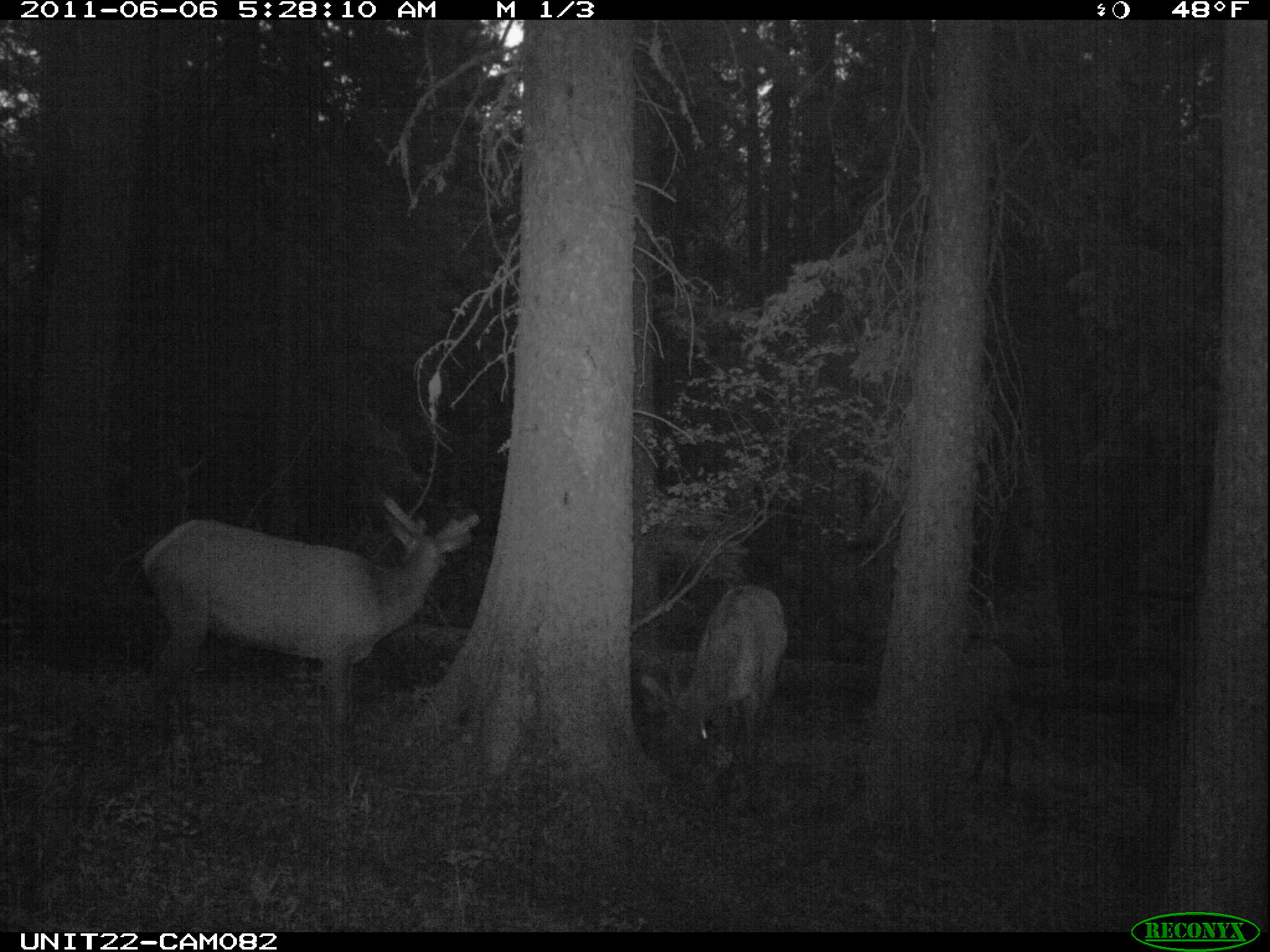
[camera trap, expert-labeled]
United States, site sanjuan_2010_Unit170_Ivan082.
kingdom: Animalia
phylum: Chordata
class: Mammalia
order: Artiodactyla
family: Cervidae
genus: Cervus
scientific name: Cervus elaphus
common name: red deer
Cervus elaphus (red deer).